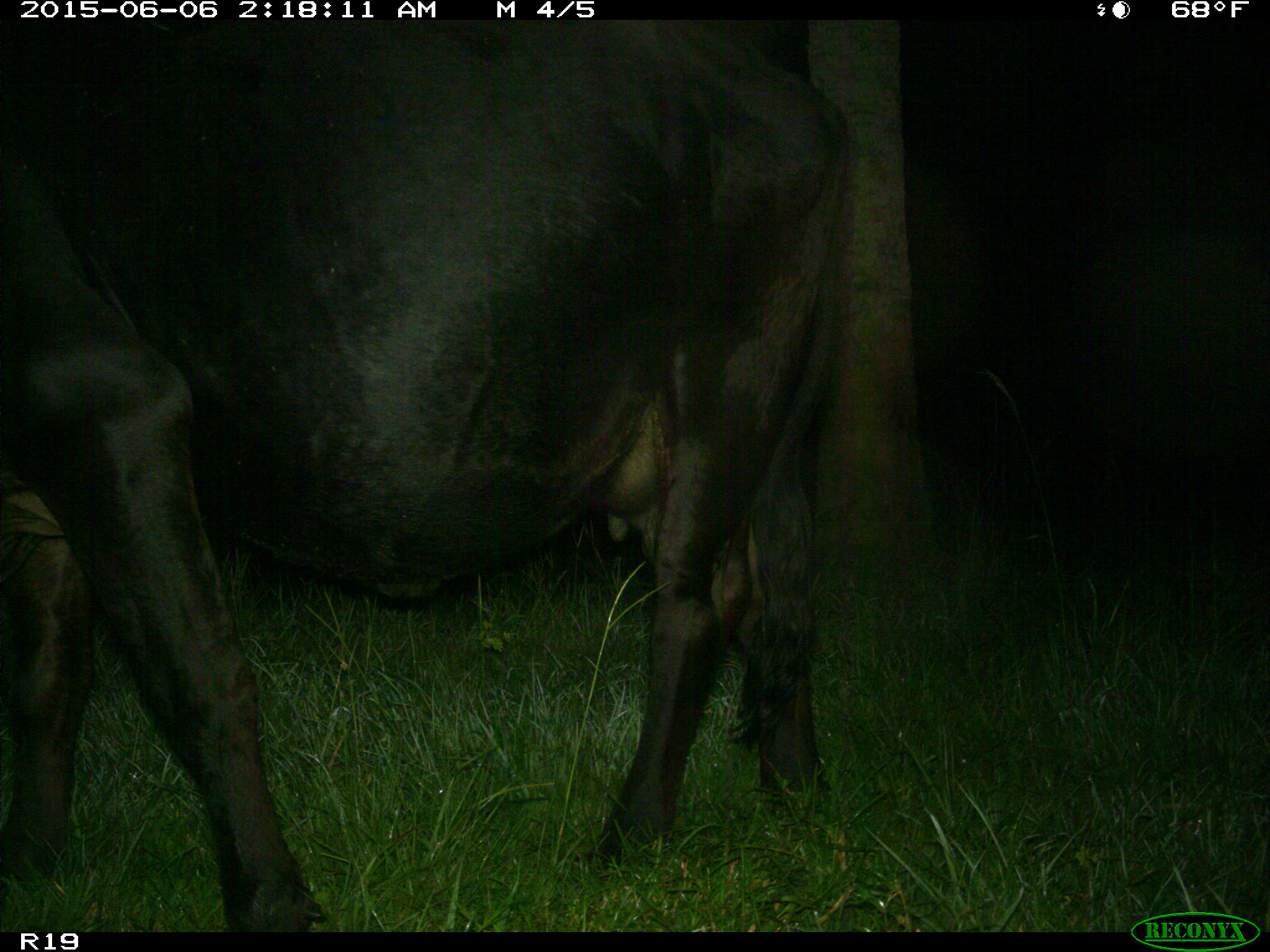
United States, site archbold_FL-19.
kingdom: Animalia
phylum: Chordata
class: Mammalia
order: Artiodactyla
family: Bovidae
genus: Bos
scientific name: Bos taurus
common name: domestic cow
Bos taurus (domestic cow).